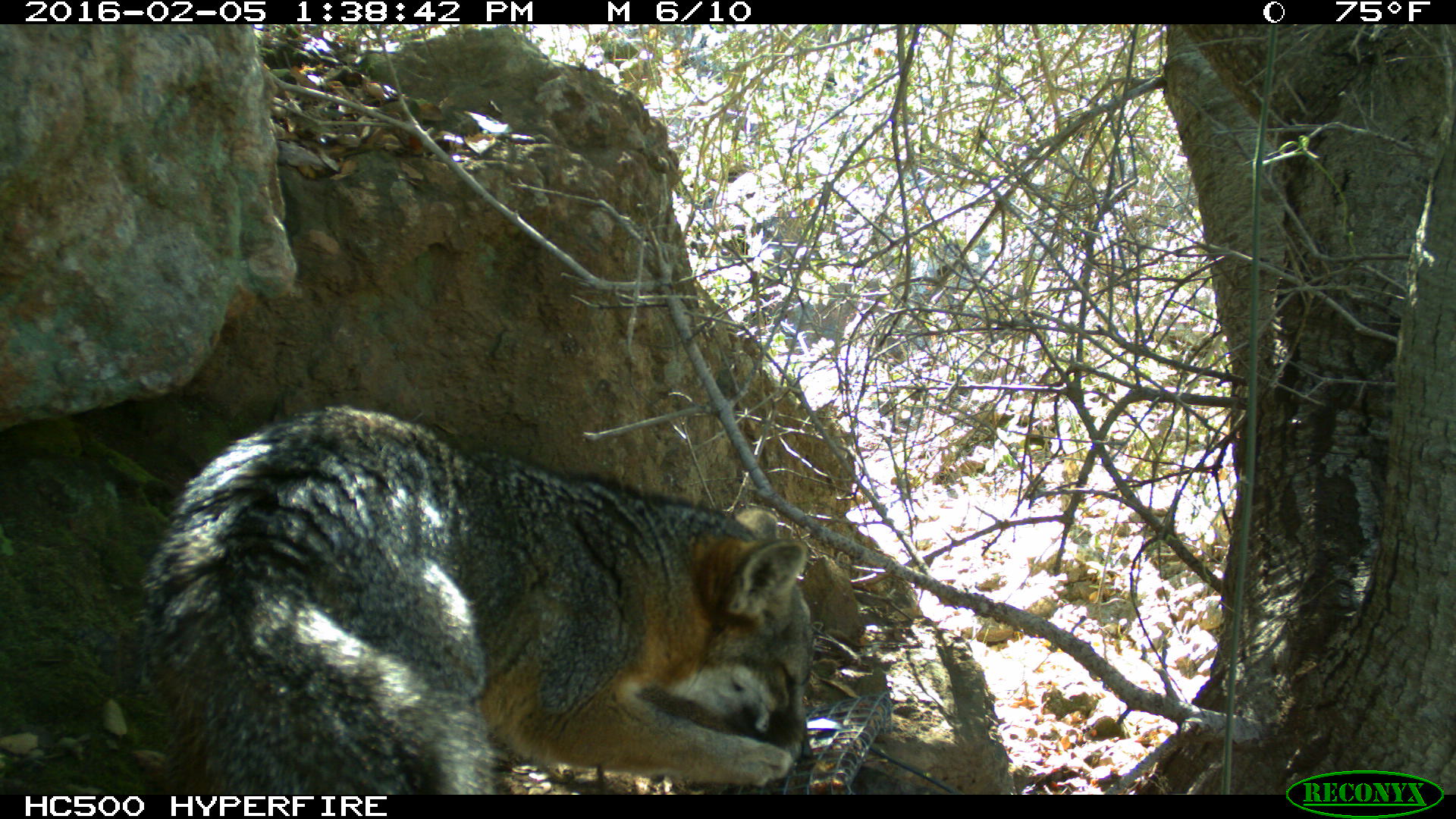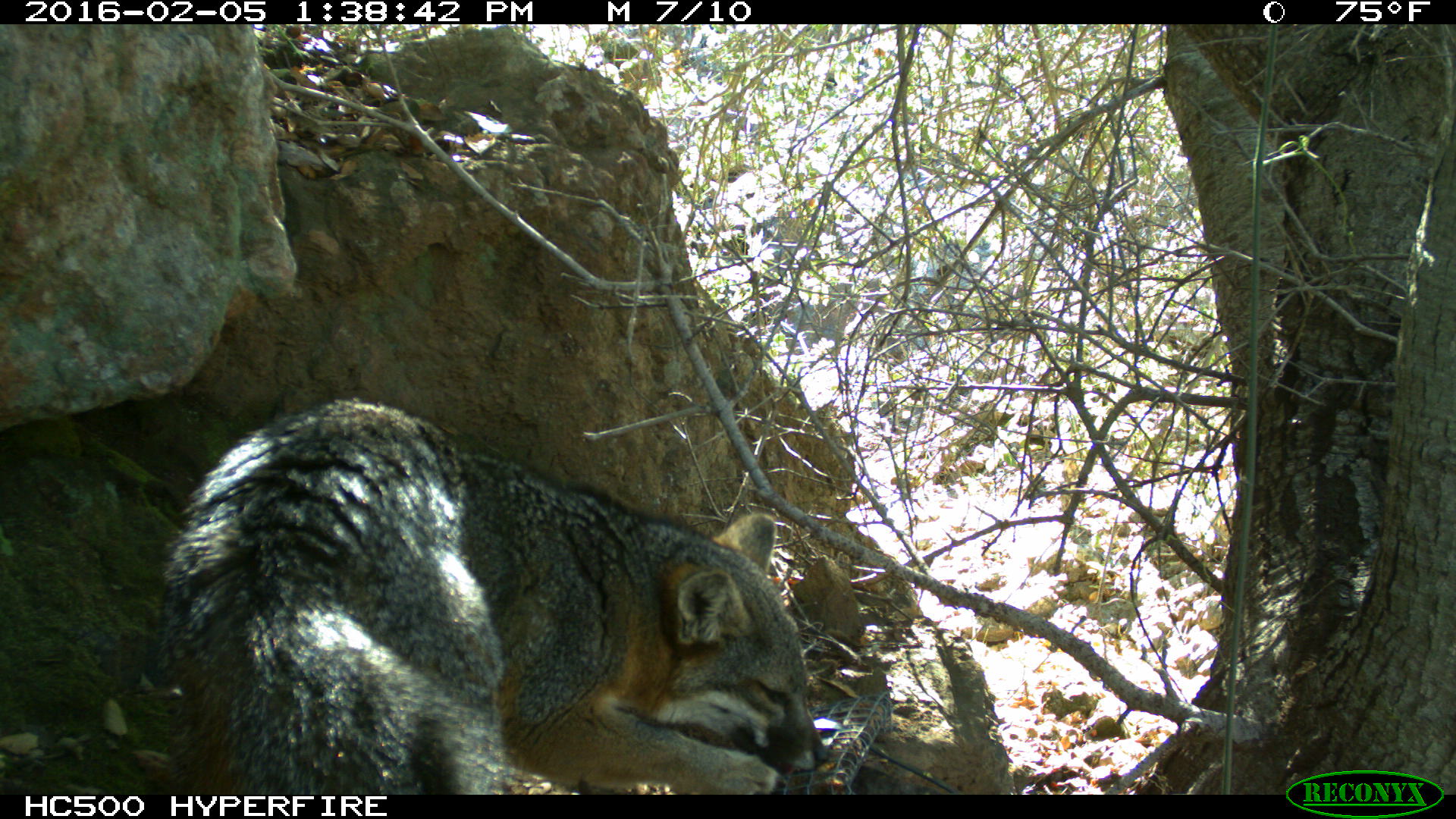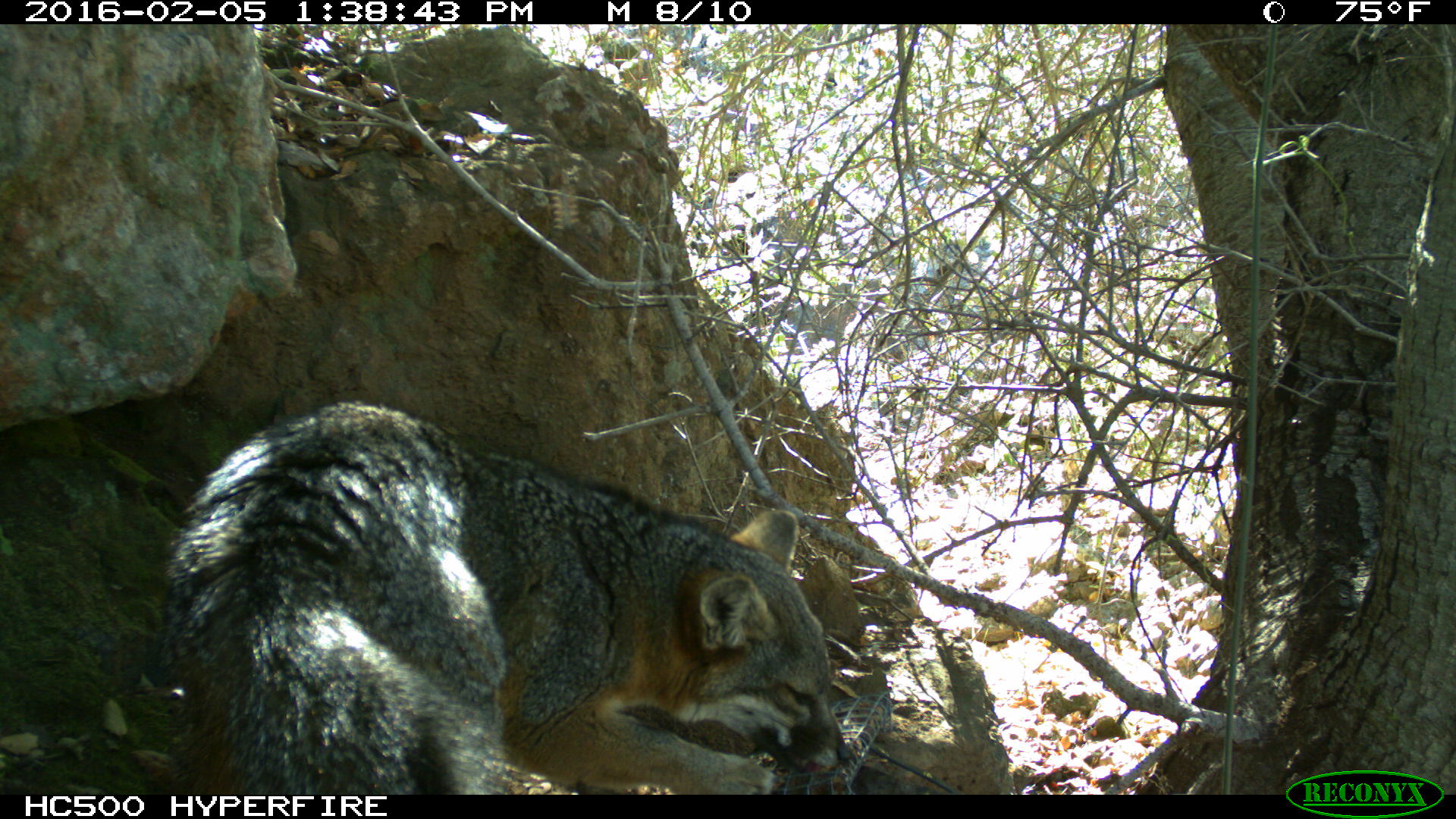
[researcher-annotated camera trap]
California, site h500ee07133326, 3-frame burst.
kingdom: Animalia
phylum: Chordata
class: Mammalia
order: Carnivora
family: Canidae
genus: Urocyon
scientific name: Urocyon littoralis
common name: island fox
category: fox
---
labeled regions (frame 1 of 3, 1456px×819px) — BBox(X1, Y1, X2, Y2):
fox: BBox(133, 405, 816, 794)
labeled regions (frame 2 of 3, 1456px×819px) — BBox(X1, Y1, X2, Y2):
fox: BBox(149, 397, 827, 793)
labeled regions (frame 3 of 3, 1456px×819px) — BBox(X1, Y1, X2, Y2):
fox: BBox(159, 400, 852, 795)